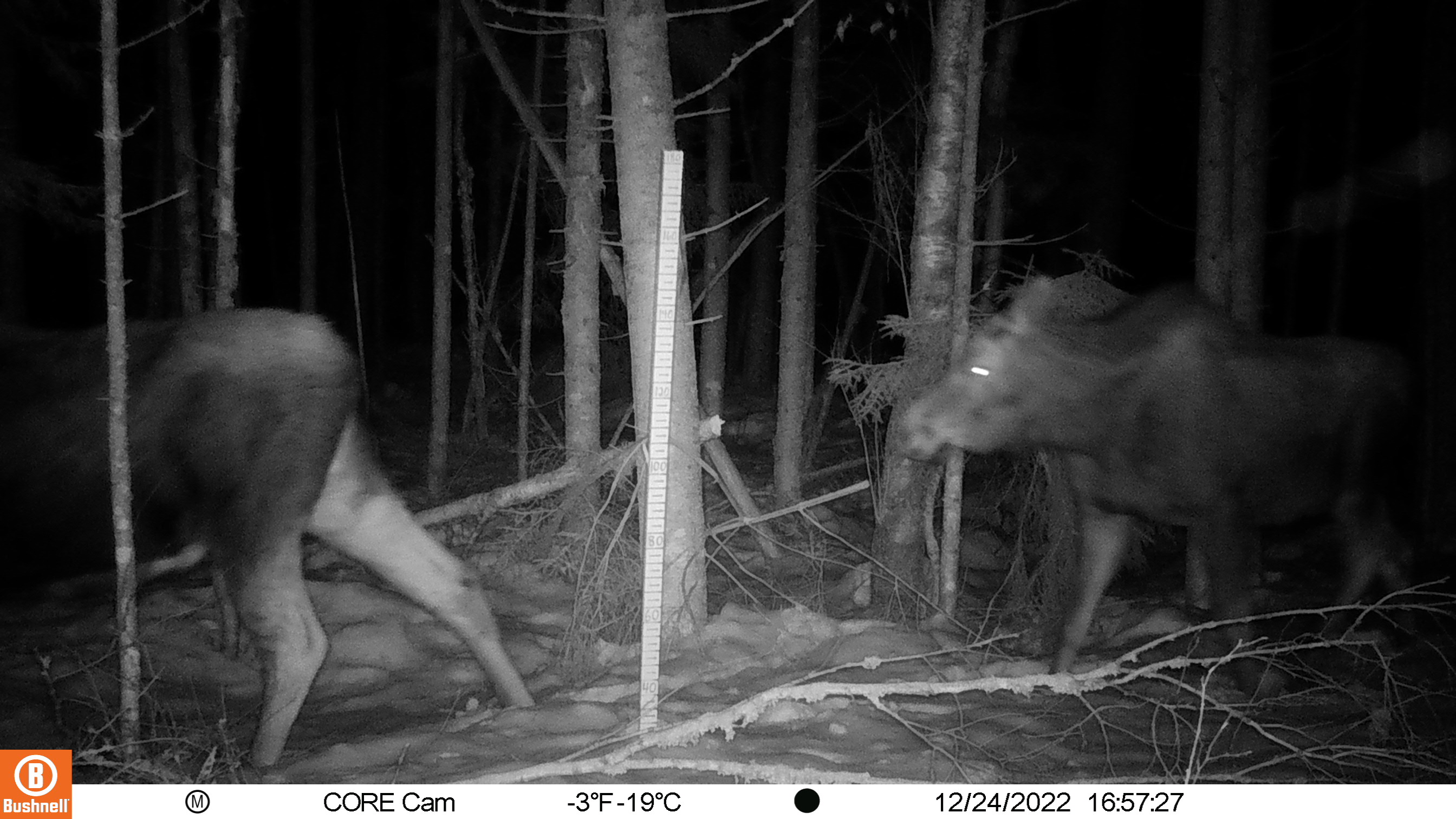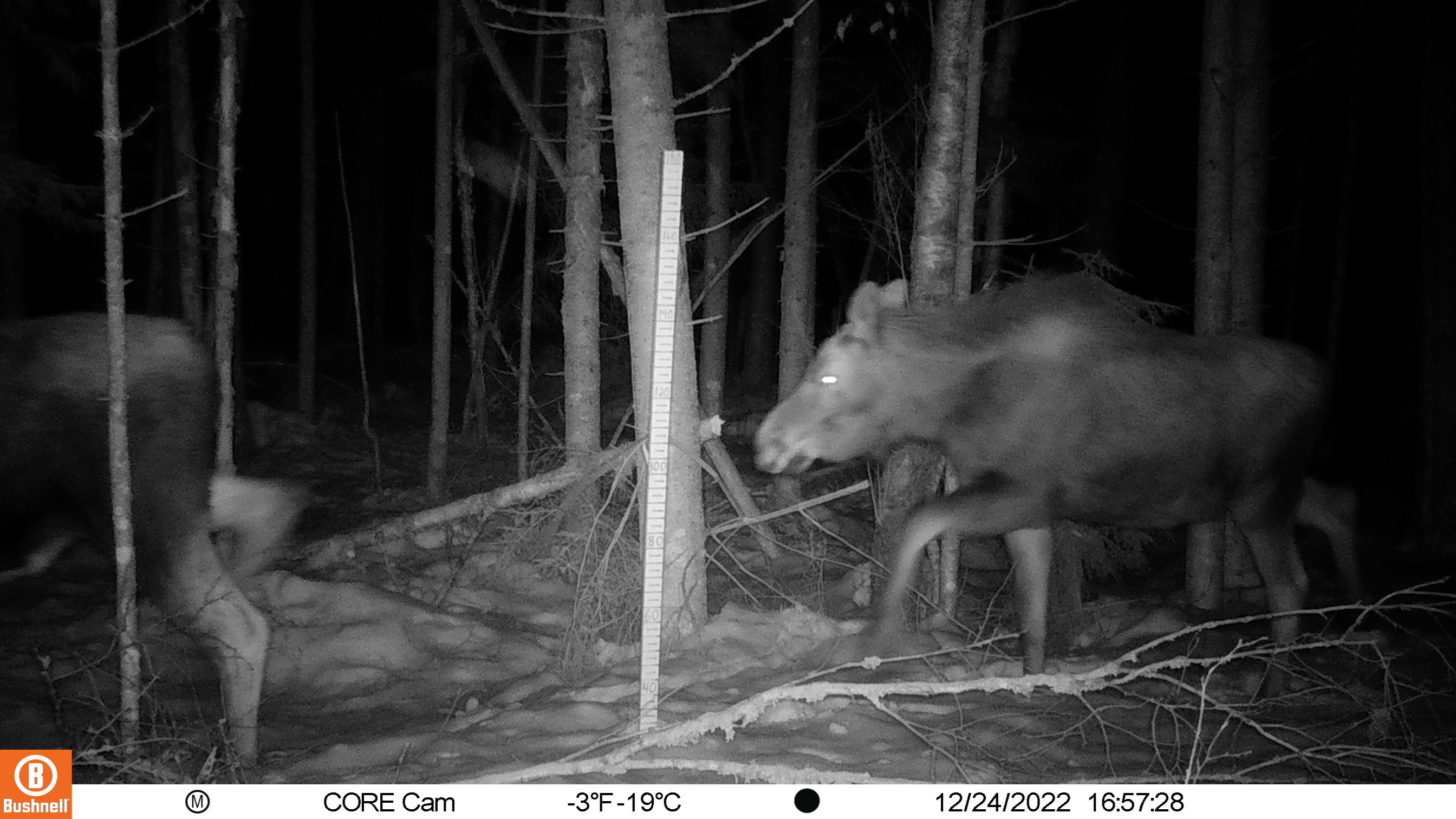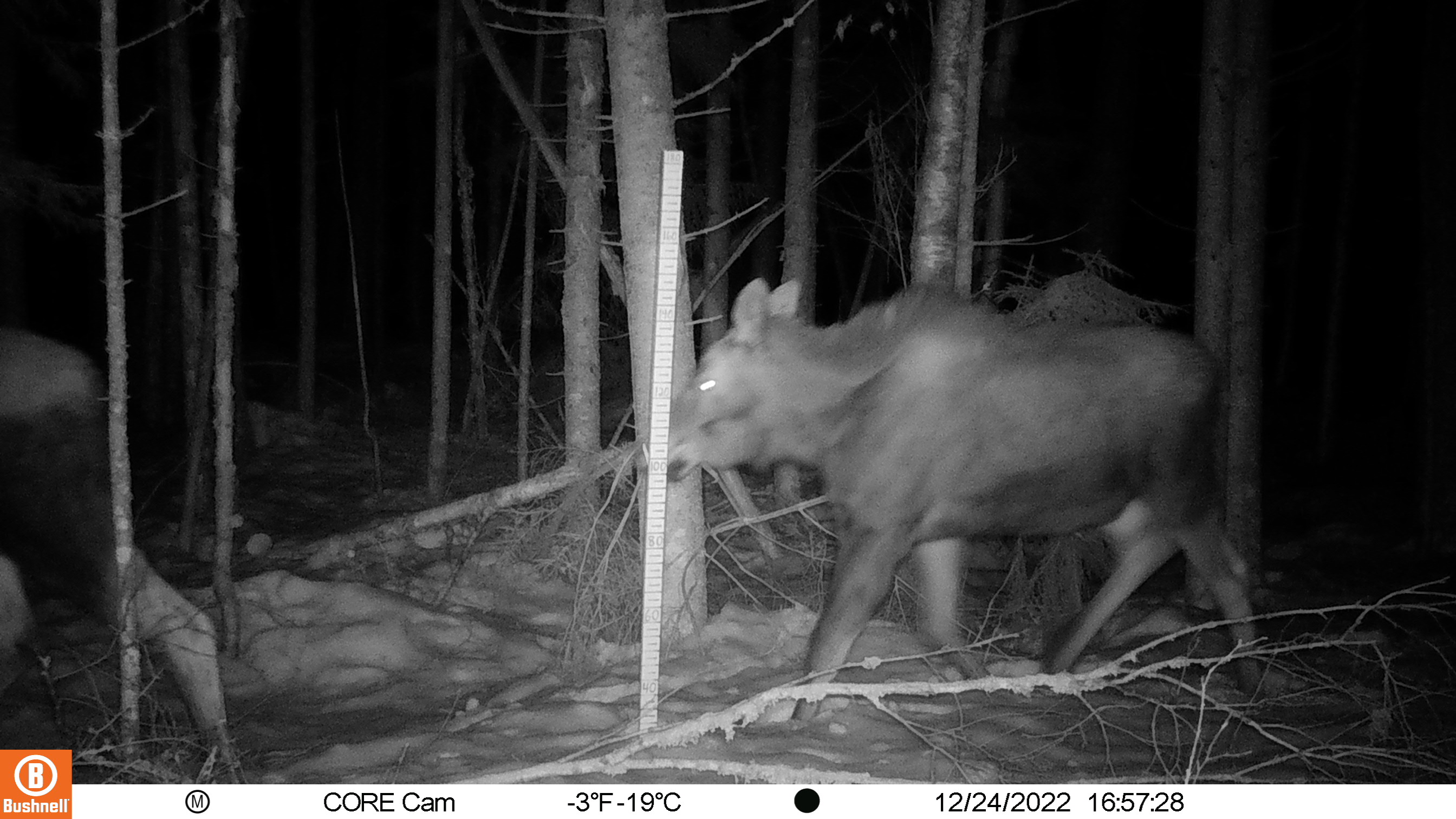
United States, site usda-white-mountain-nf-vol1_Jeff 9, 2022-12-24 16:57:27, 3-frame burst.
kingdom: Animalia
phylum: Chordata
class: Mammalia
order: Artiodactyla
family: Cervidae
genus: Alces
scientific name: Alces alces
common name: moose